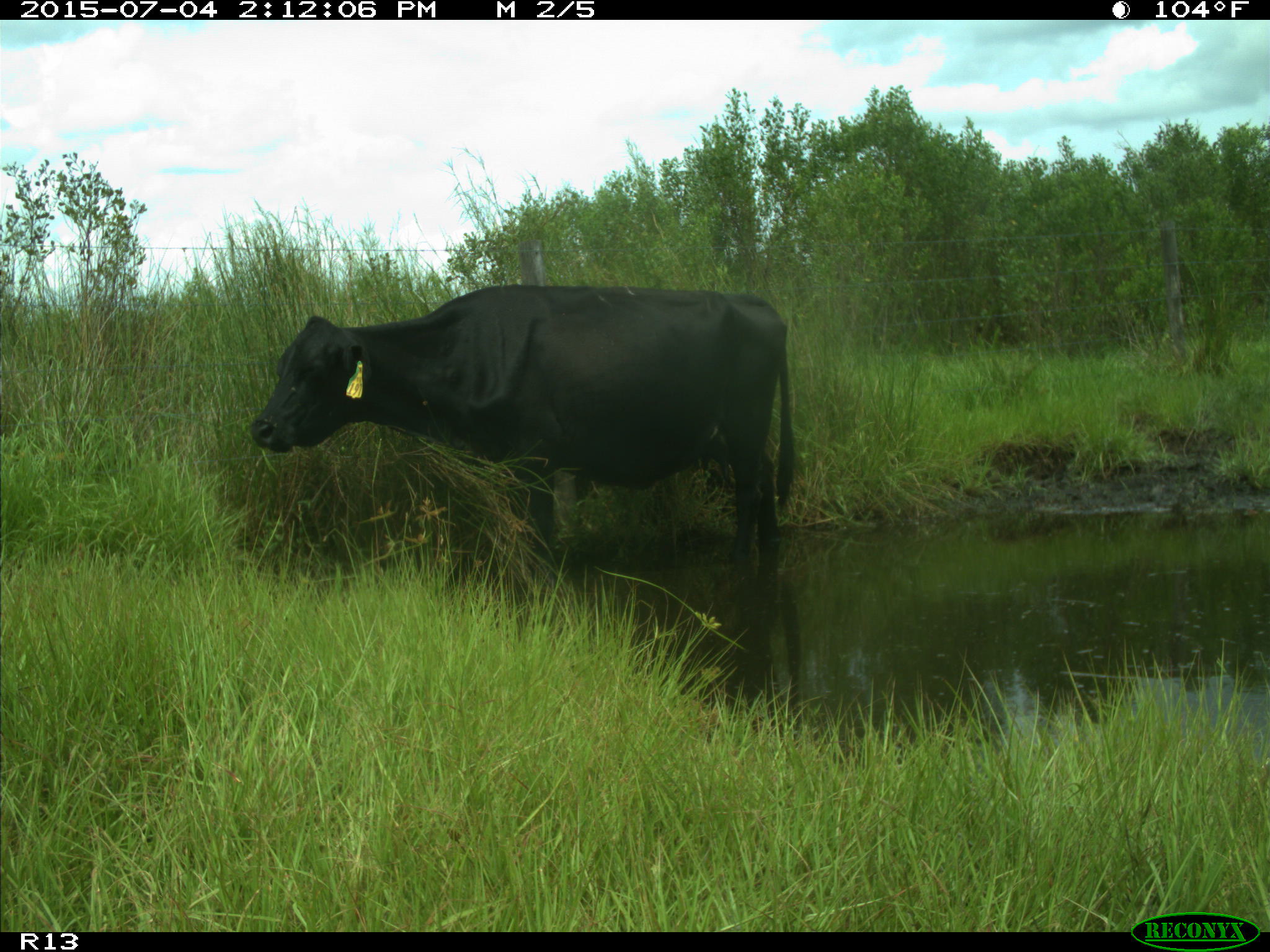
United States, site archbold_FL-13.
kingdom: Animalia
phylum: Chordata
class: Mammalia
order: Artiodactyla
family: Bovidae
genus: Bos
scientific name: Bos taurus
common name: domestic cow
Bos taurus (domestic cow).